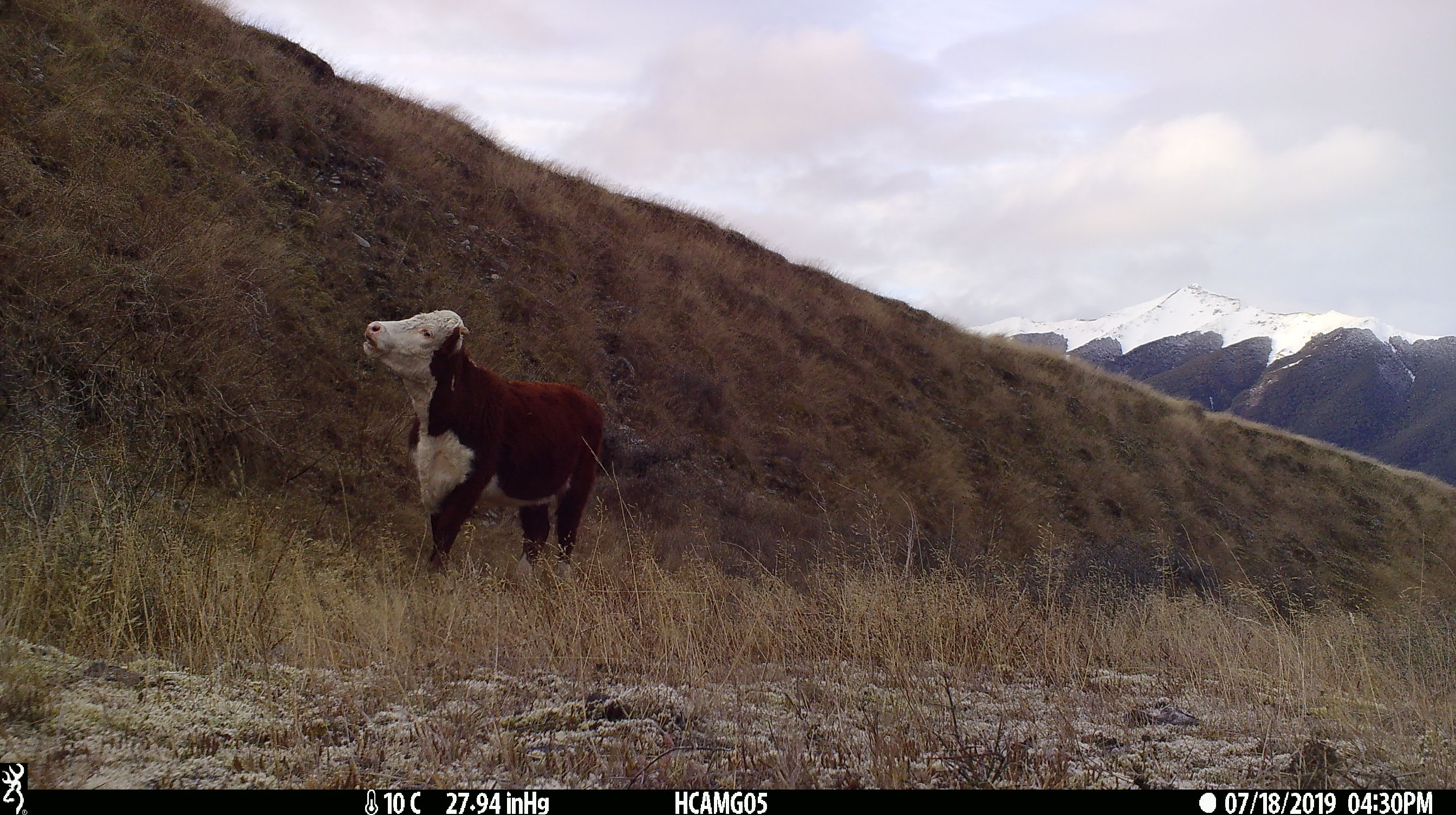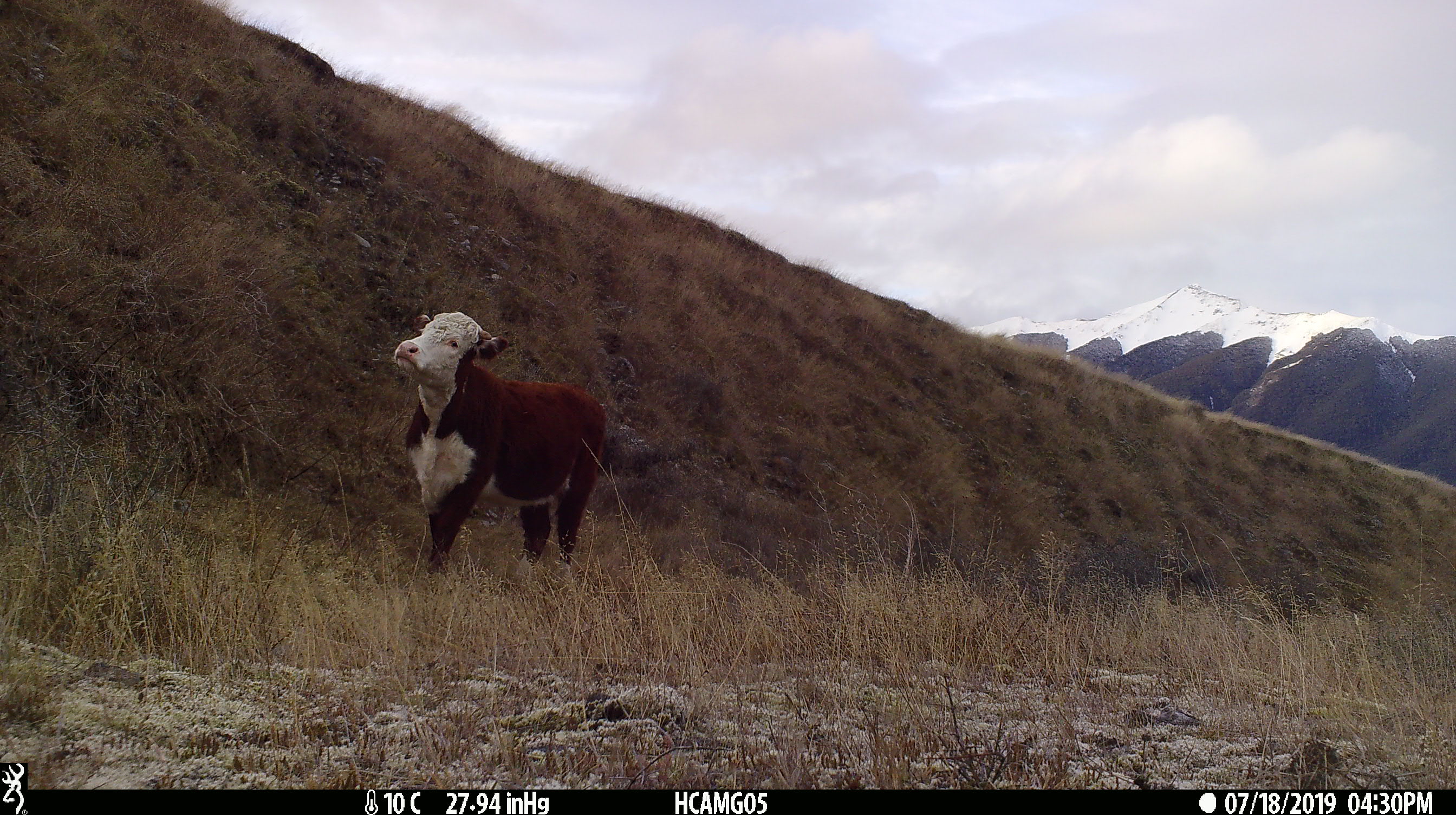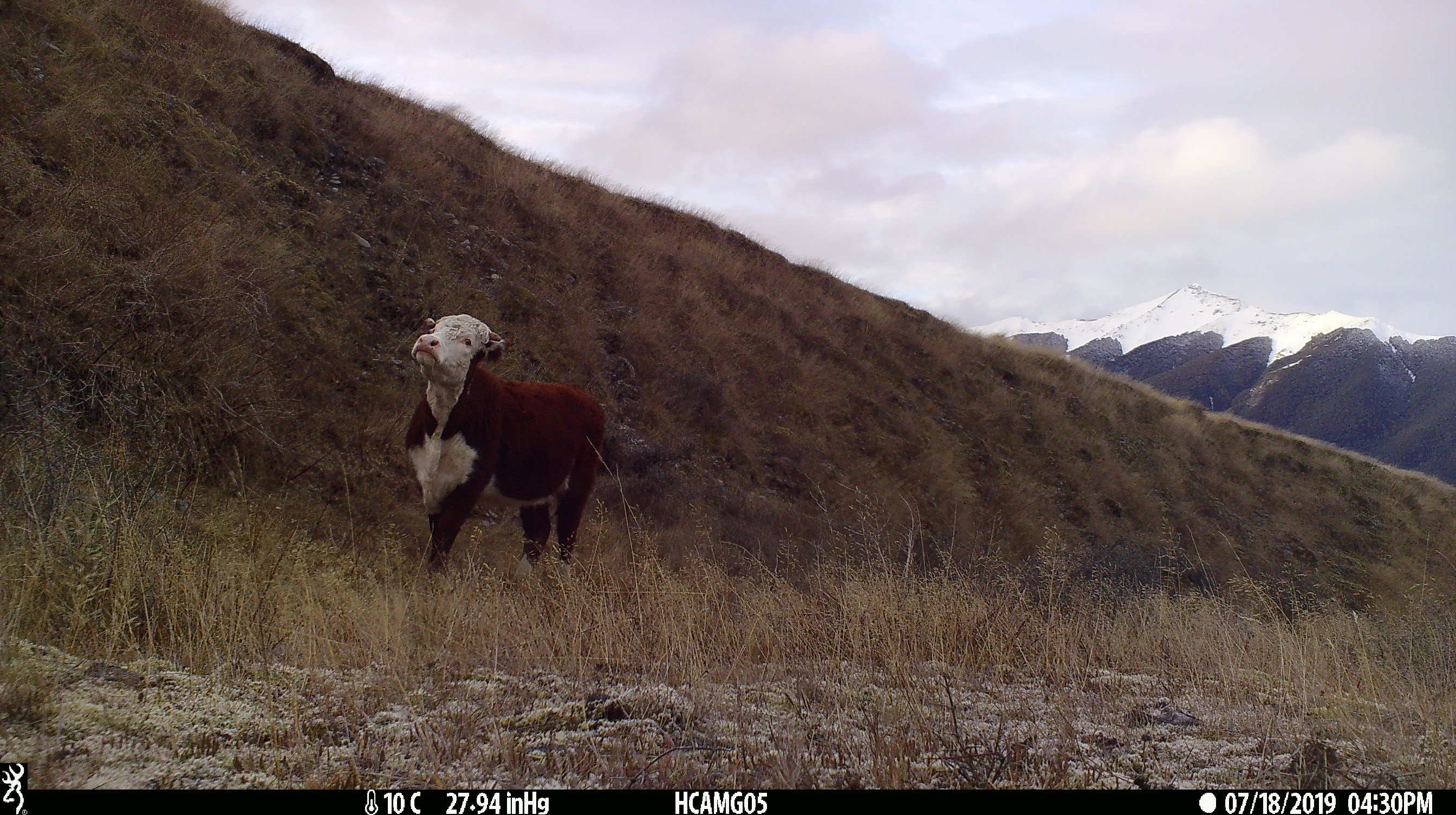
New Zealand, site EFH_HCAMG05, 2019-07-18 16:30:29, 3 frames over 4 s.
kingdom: Animalia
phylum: Chordata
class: Mammalia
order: Artiodactyla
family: Bovidae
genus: Bos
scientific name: Bos taurus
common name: domestic cow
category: cow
Cow (domestic cow) (Bos taurus).